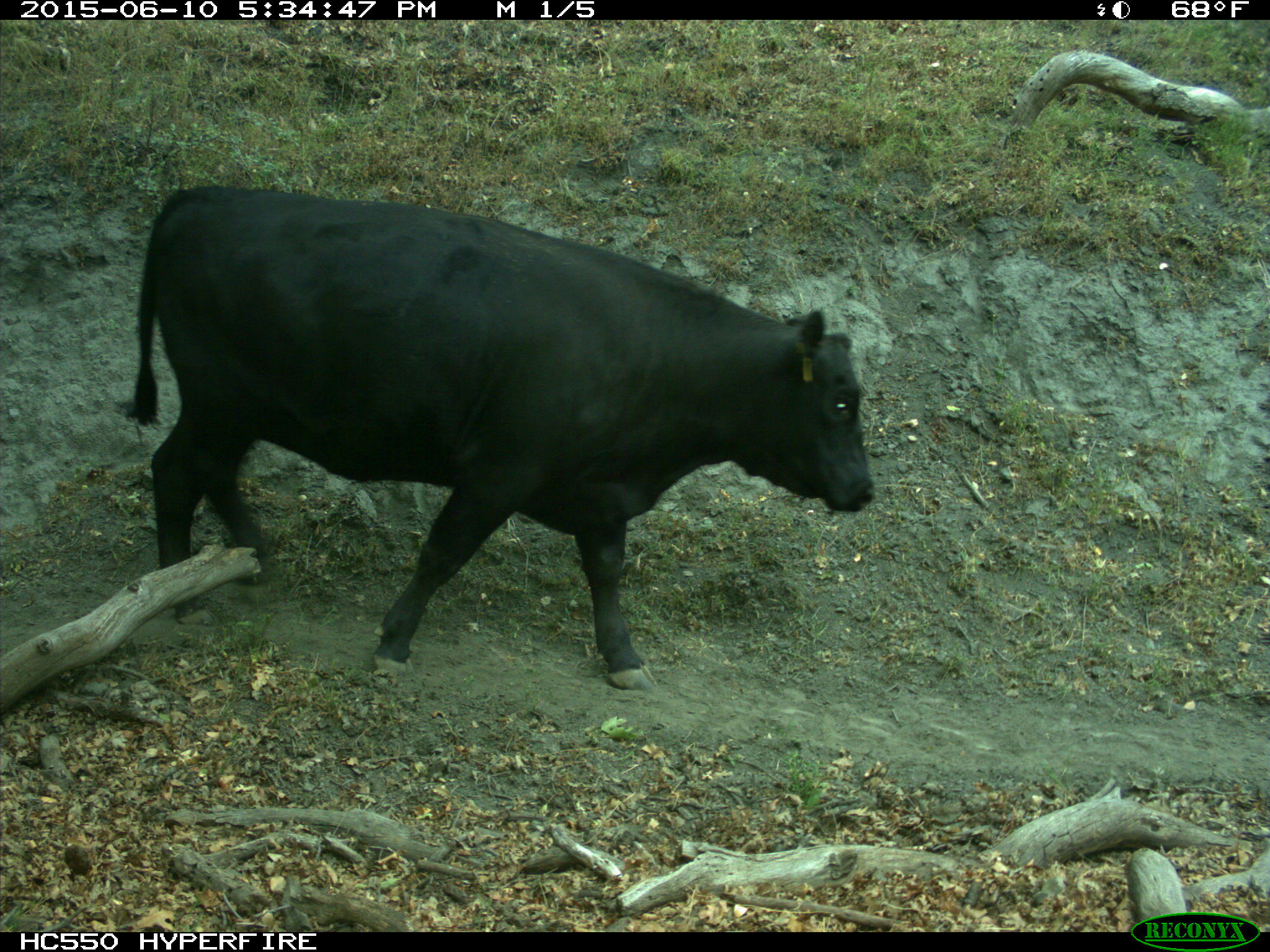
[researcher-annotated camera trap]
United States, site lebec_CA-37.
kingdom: Animalia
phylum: Chordata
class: Mammalia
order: Artiodactyla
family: Bovidae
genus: Bos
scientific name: Bos taurus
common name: domestic cow